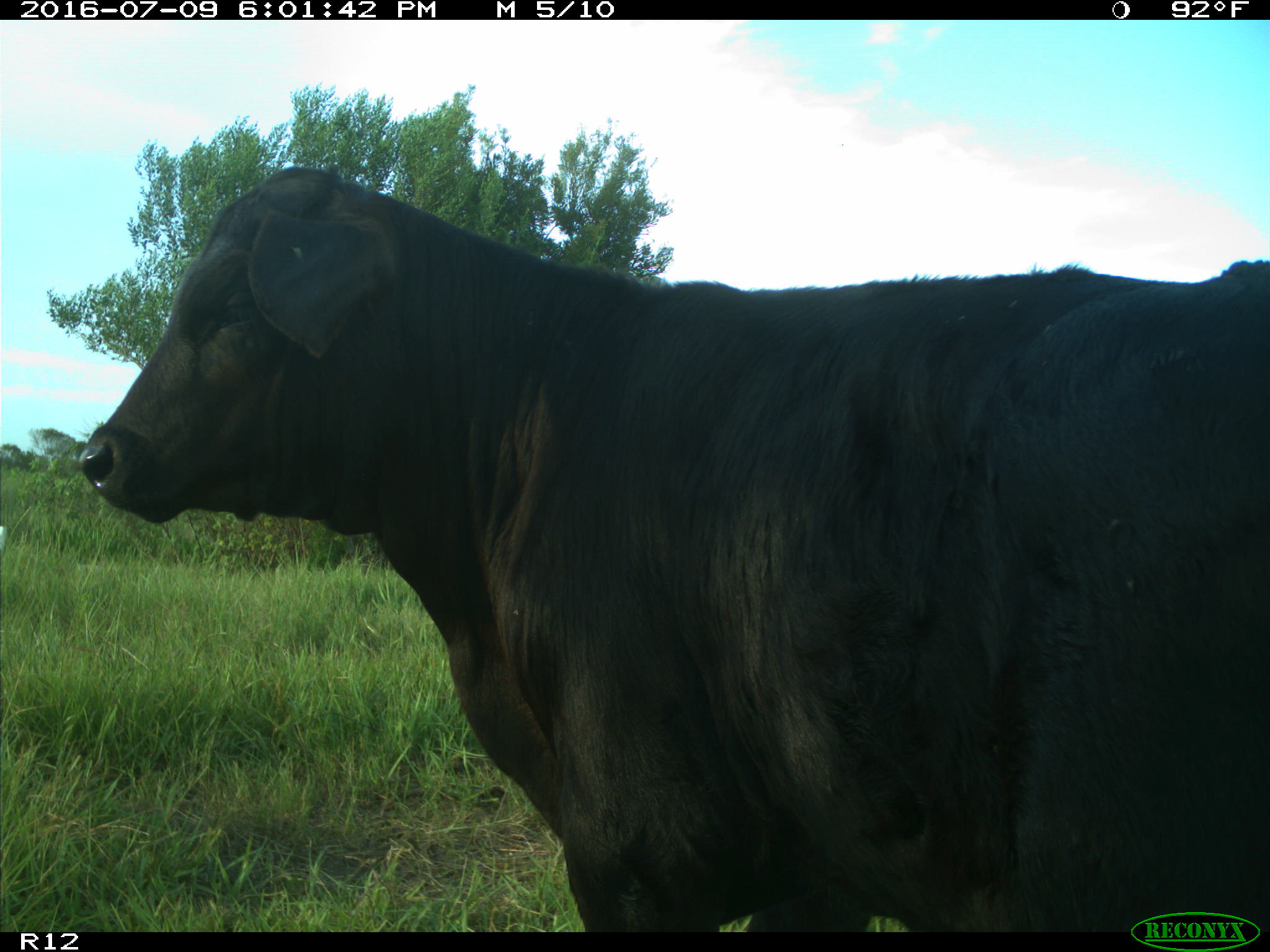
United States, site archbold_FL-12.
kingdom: Animalia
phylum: Chordata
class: Mammalia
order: Artiodactyla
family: Bovidae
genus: Bos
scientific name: Bos taurus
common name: domestic cow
Bos taurus (domestic cow).